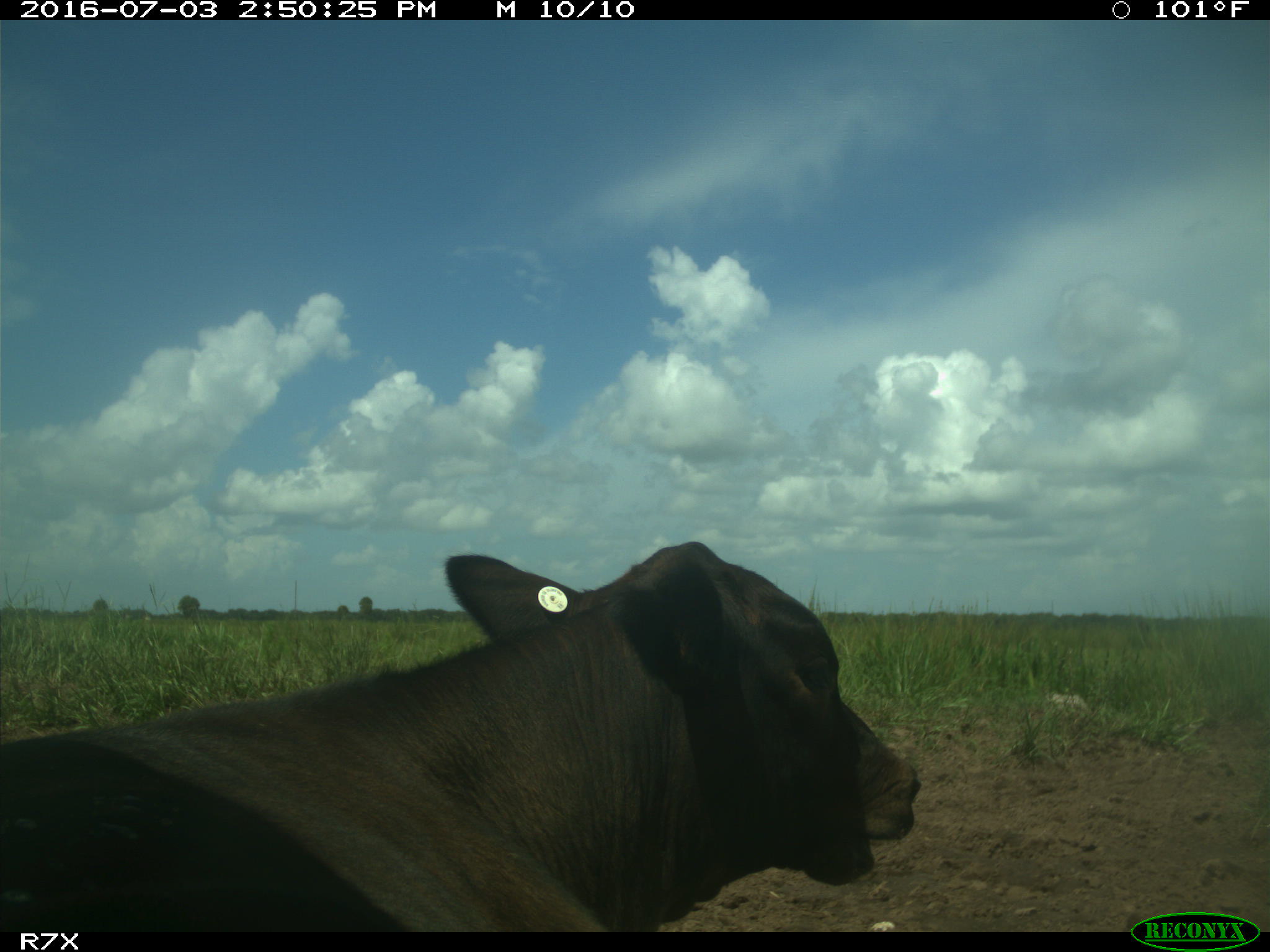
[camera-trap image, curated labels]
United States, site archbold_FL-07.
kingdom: Animalia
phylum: Chordata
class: Mammalia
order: Artiodactyla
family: Bovidae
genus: Bos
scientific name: Bos taurus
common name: domestic cow